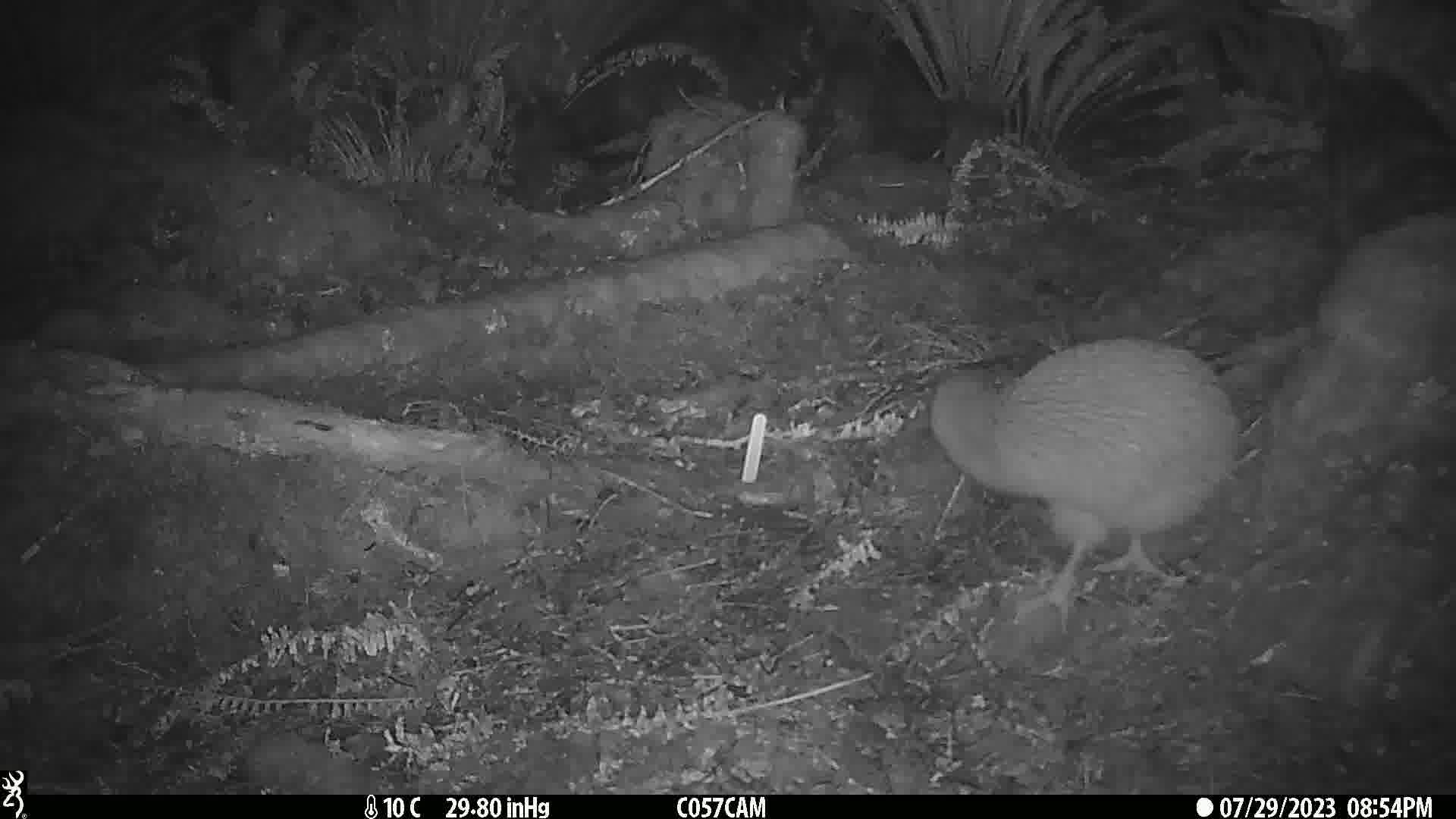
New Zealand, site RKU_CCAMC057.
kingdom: Animalia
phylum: Chordata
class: Aves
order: Apterygiformes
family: Apterygidae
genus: Apteryx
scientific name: Apteryx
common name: kiwi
Kiwi (Apteryx).